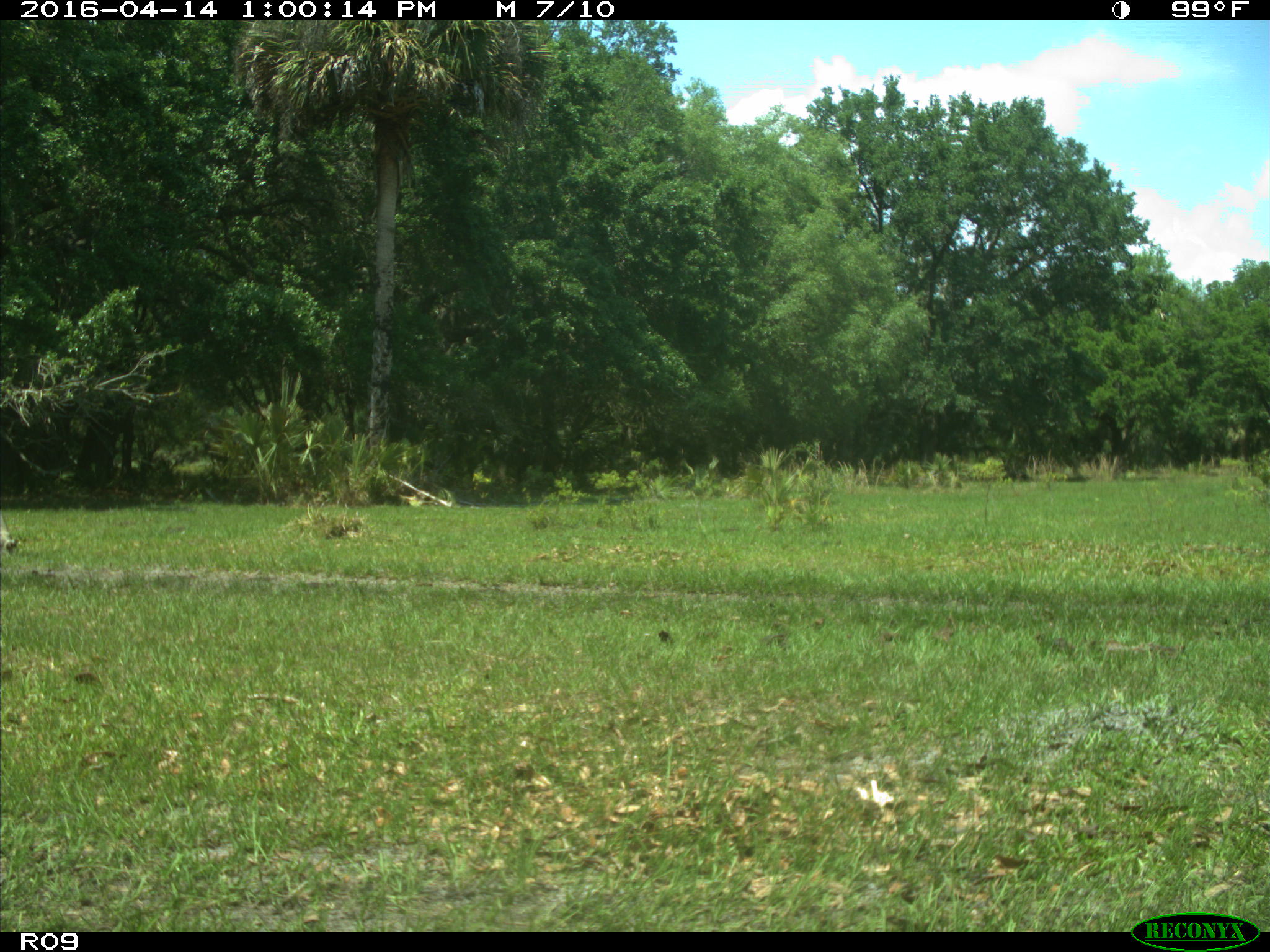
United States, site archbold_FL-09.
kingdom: Animalia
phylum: Chordata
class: Mammalia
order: Artiodactyla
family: Bovidae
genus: Bos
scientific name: Bos taurus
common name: domestic cow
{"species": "Bos taurus (domestic cow)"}